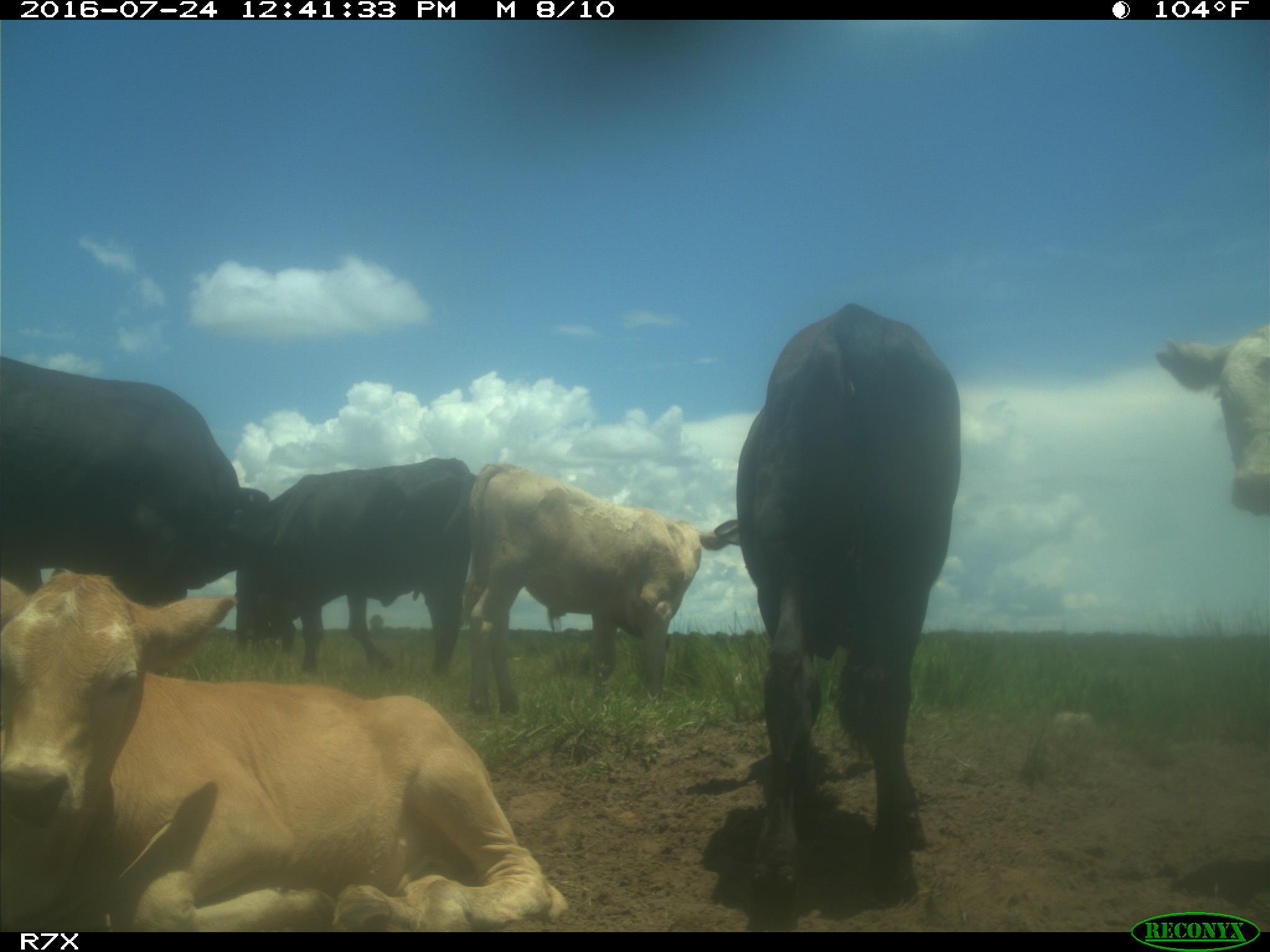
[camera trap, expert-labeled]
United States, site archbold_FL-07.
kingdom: Animalia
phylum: Chordata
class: Mammalia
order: Artiodactyla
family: Bovidae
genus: Bos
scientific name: Bos taurus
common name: domestic cow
Bos taurus (domestic cow).